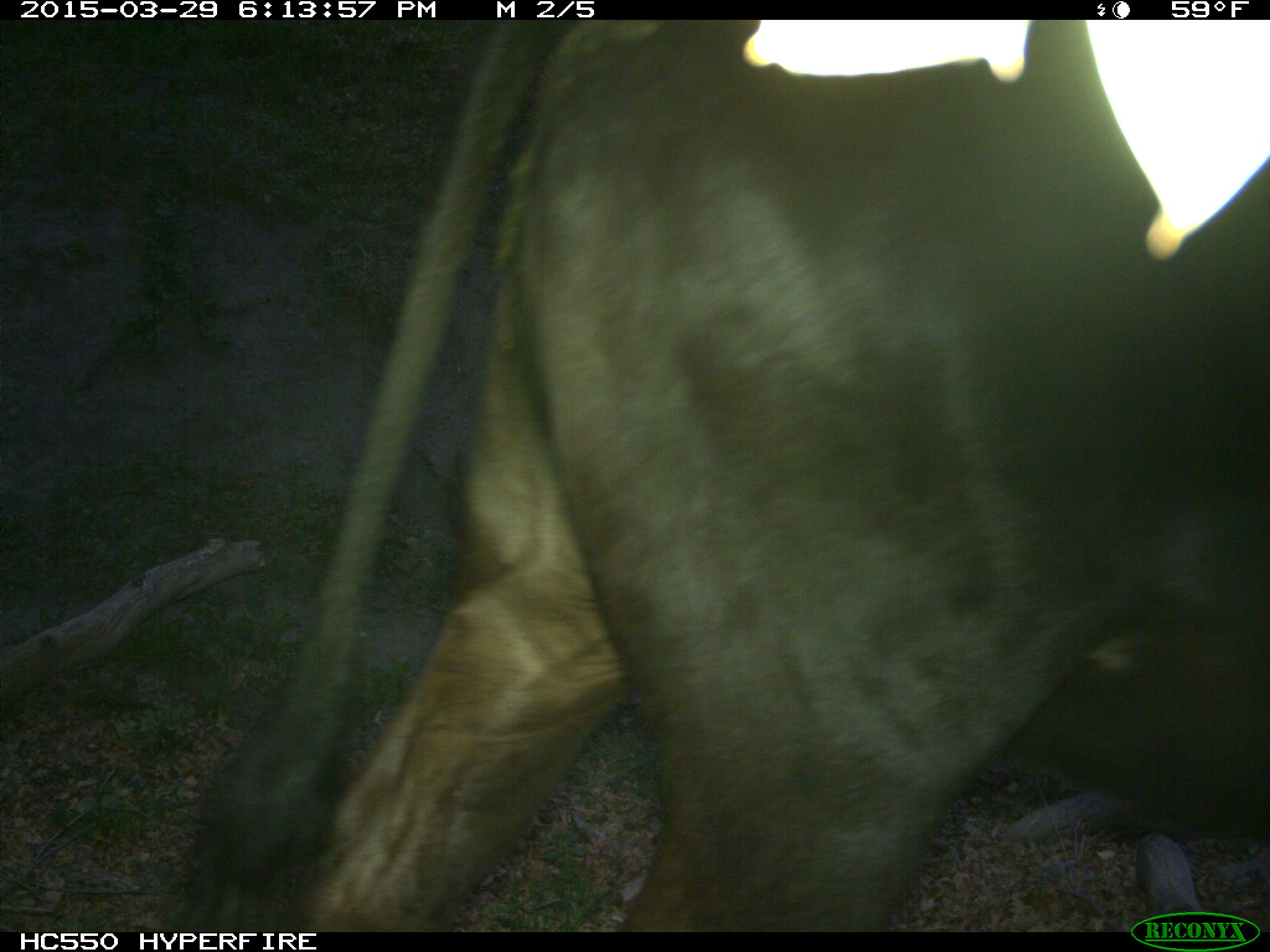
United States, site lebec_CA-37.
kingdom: Animalia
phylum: Chordata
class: Mammalia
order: Artiodactyla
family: Bovidae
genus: Bos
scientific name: Bos taurus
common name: domestic cow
Bos taurus (domestic cow).